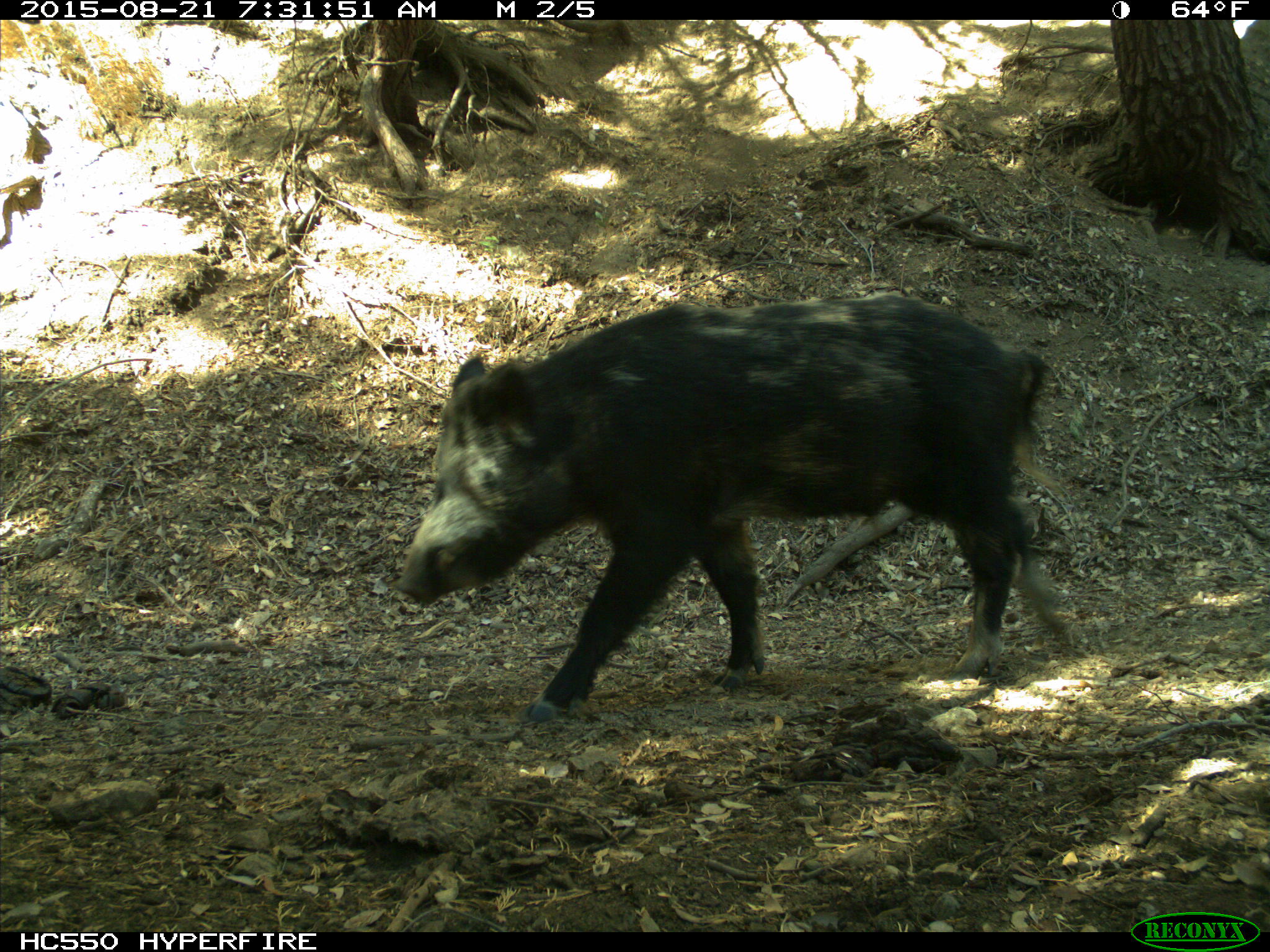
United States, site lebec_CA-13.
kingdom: Animalia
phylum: Chordata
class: Mammalia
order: Artiodactyla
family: Suidae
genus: Sus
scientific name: Sus scrofa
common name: wild boar